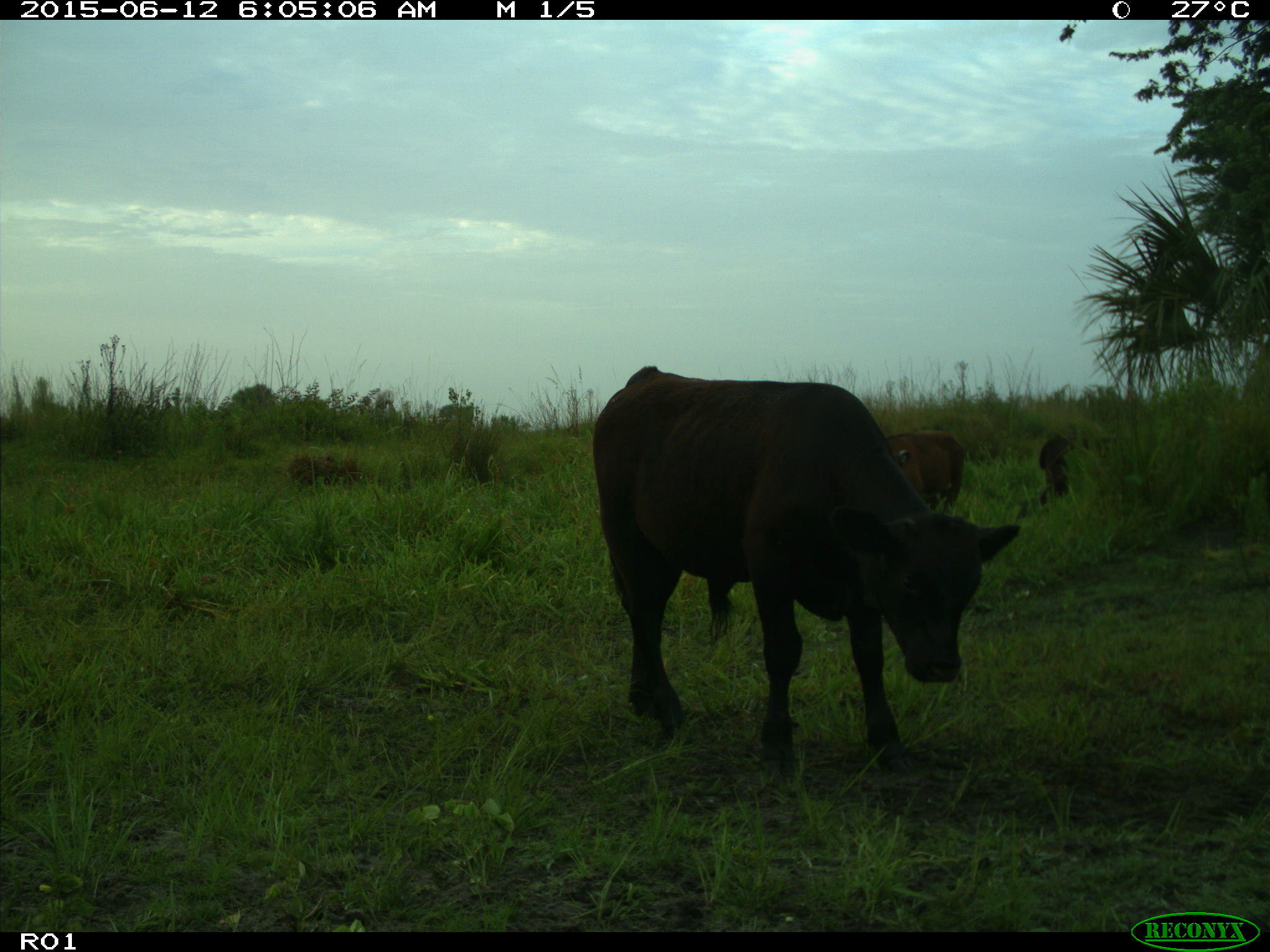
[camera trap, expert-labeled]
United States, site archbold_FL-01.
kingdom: Animalia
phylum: Chordata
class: Mammalia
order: Artiodactyla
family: Bovidae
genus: Bos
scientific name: Bos taurus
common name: domestic cow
Bos taurus (domestic cow).